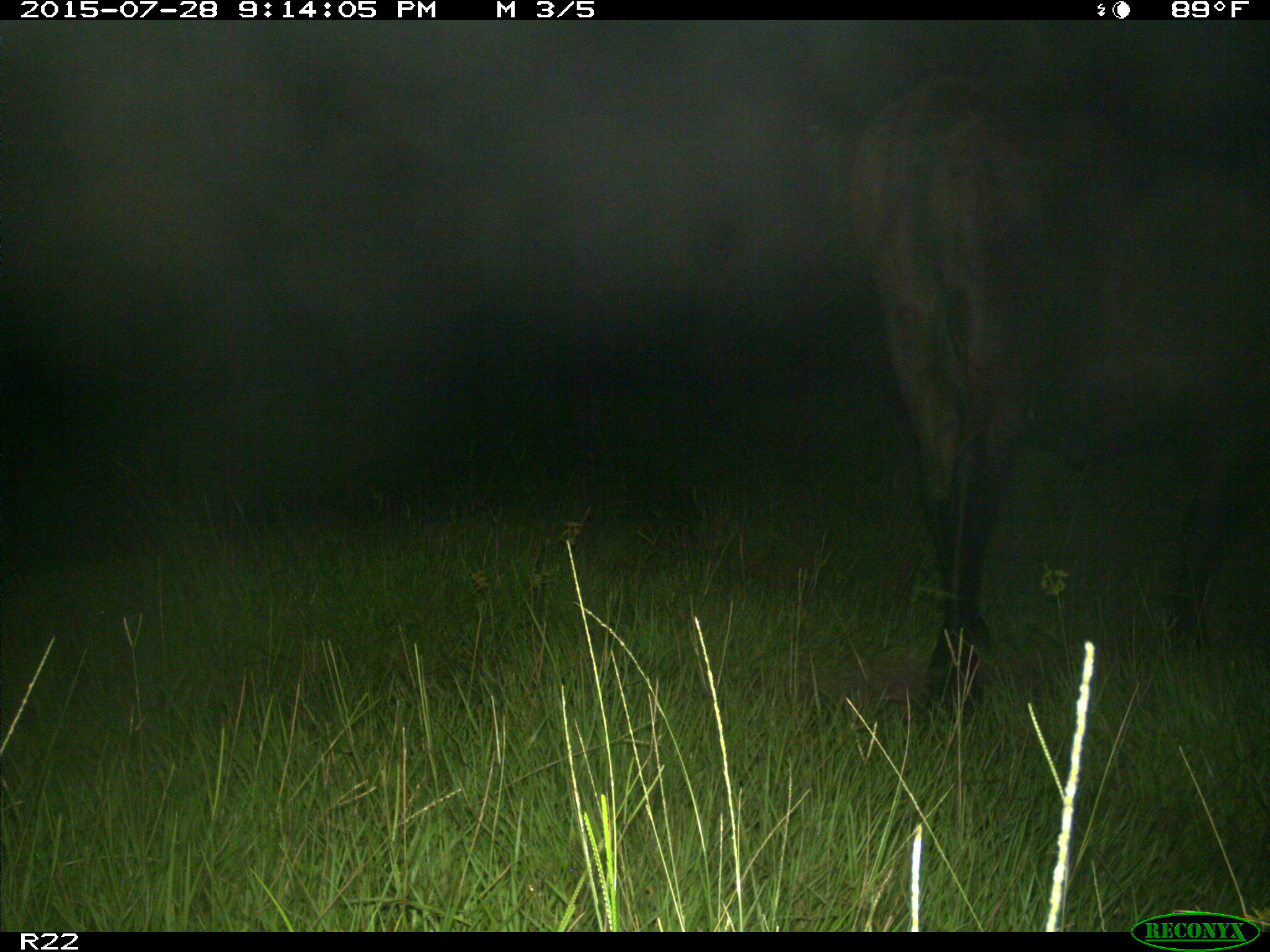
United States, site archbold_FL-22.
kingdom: Animalia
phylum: Chordata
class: Mammalia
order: Artiodactyla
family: Bovidae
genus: Bos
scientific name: Bos taurus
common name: domestic cow